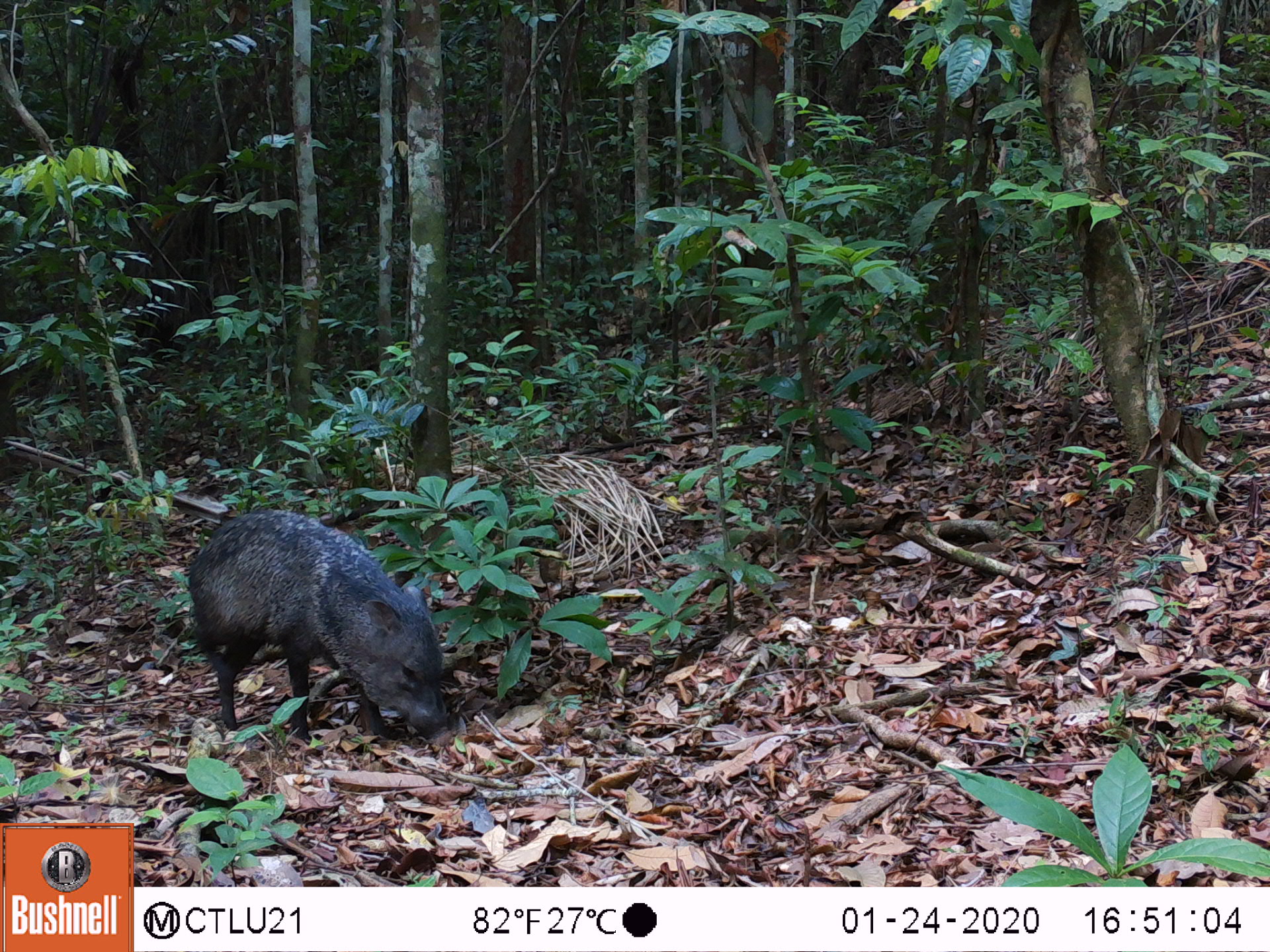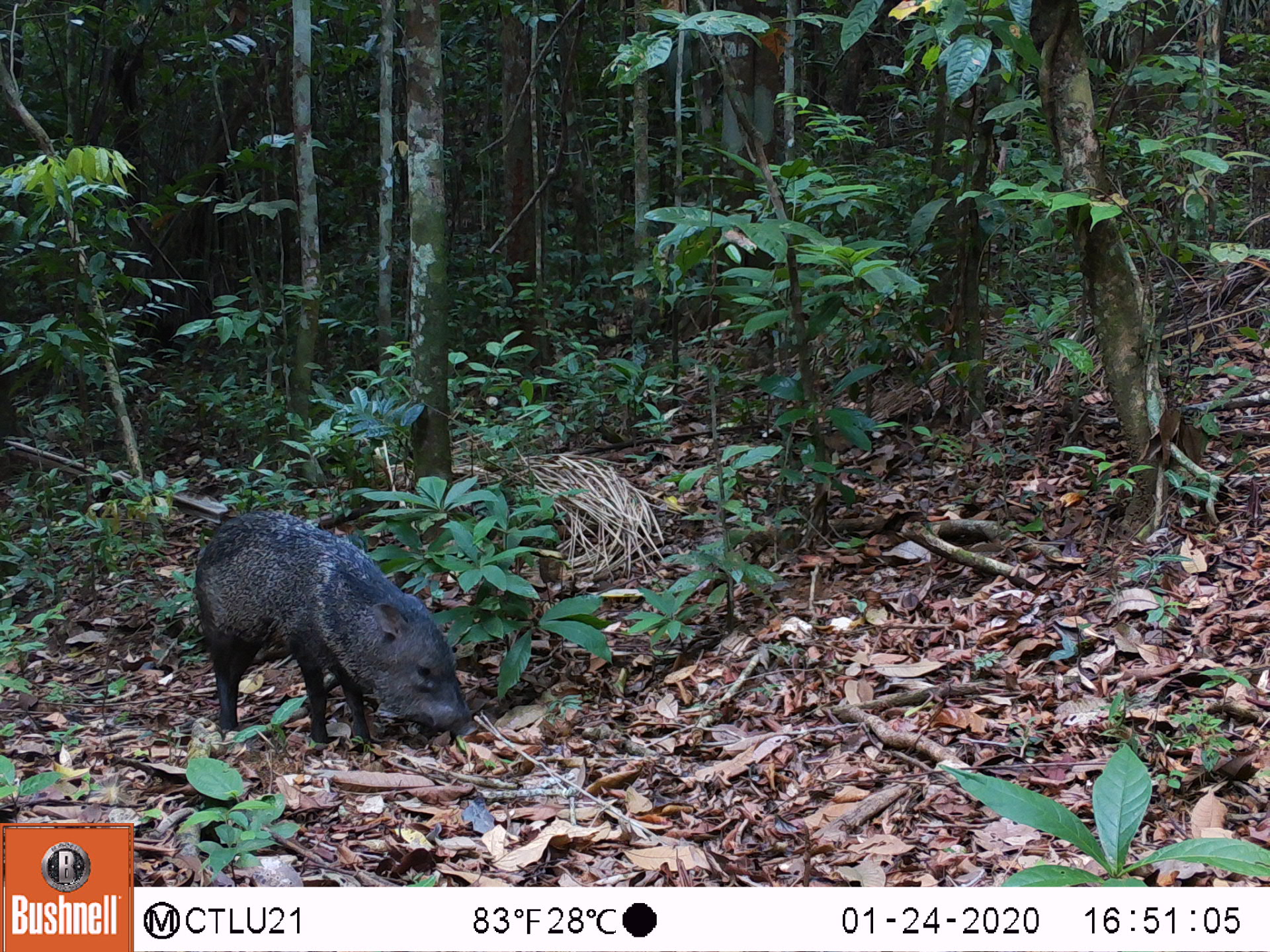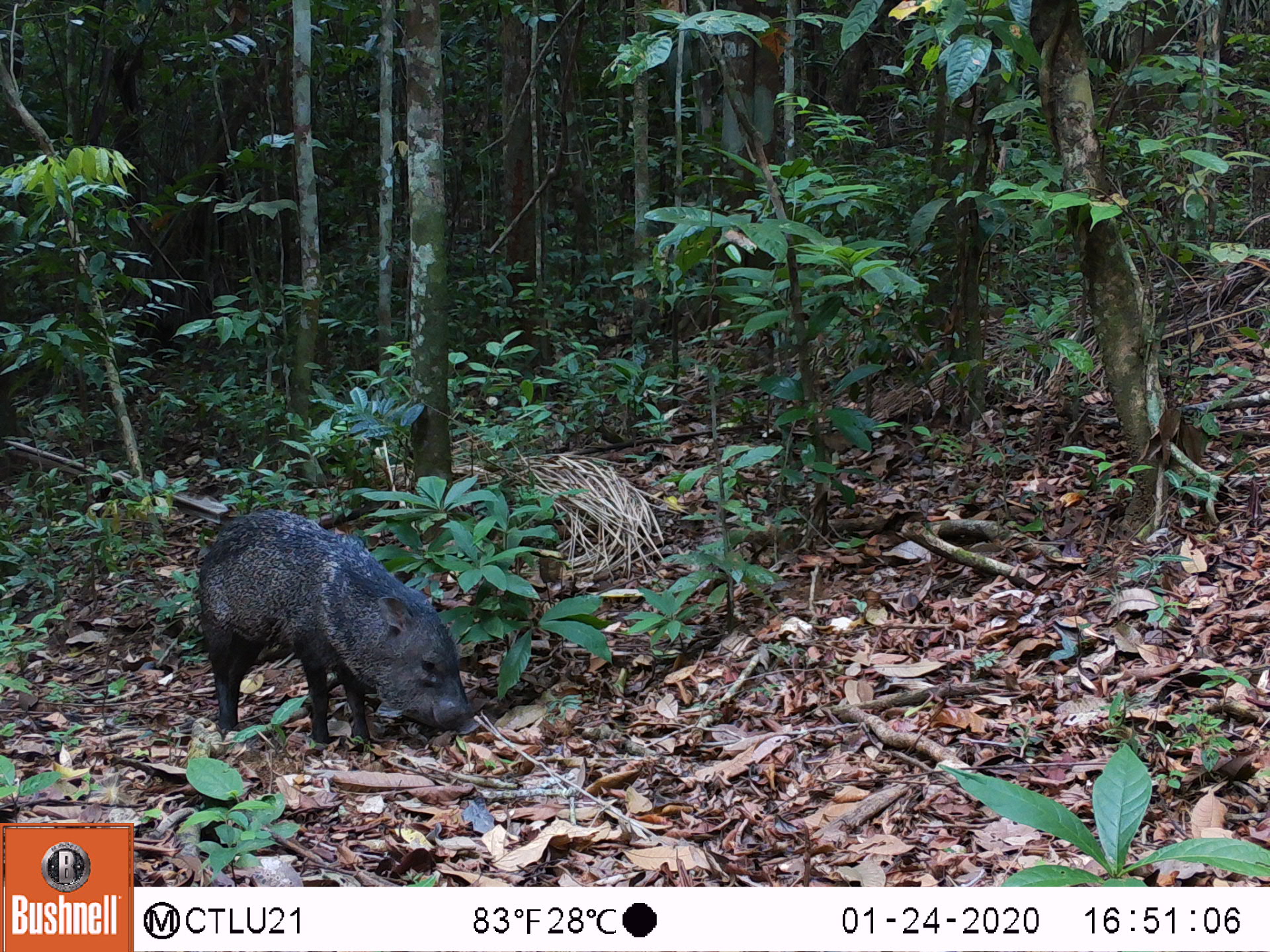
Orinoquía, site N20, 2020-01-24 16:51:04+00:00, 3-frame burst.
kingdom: Animalia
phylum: Chordata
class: Mammalia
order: Artiodactyla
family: Tayassuidae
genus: Pecari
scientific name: Pecari tajacu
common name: collared peccary